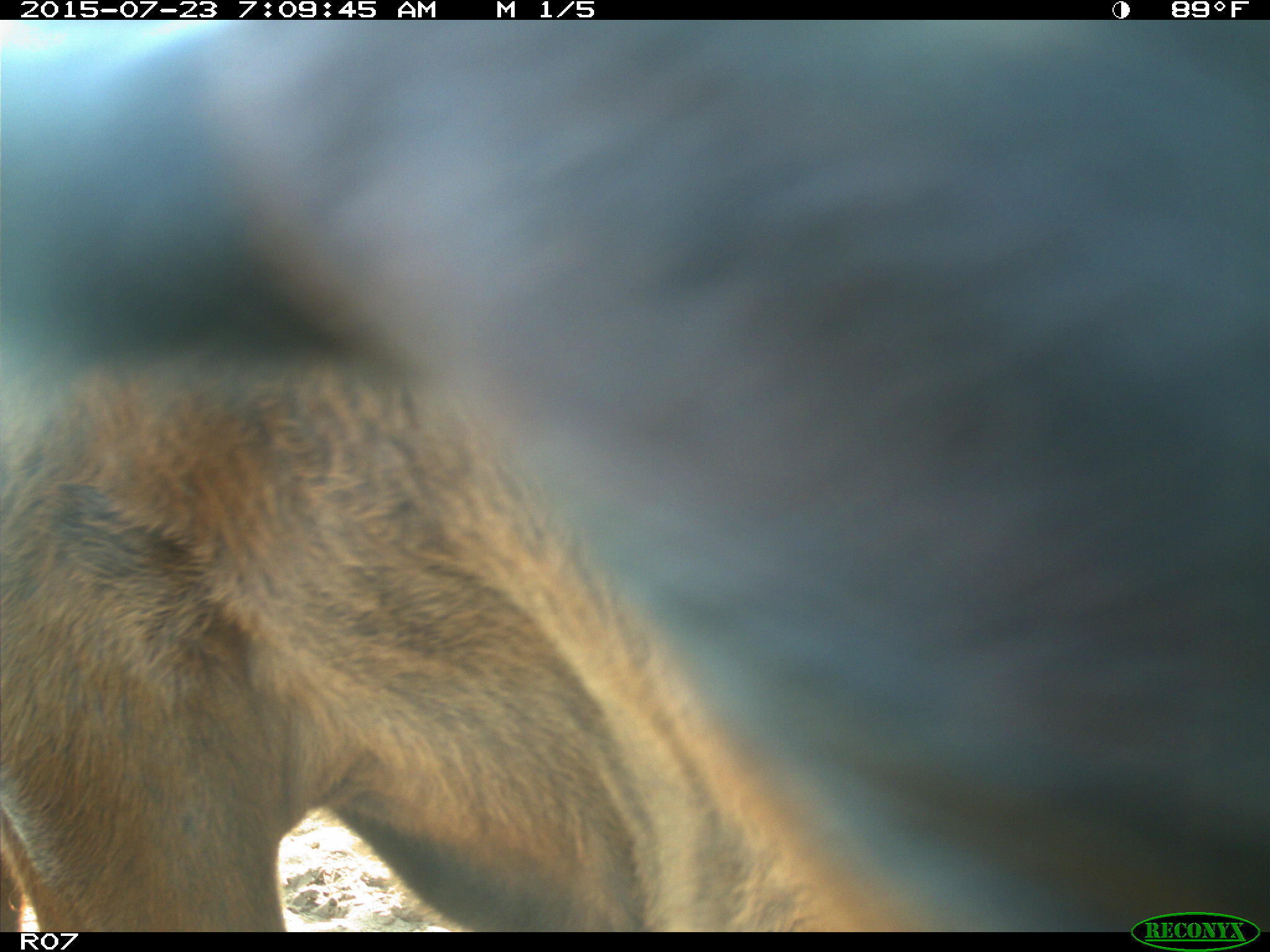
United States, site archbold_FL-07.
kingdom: Animalia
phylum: Chordata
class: Mammalia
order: Artiodactyla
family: Bovidae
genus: Bos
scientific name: Bos taurus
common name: domestic cow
Bos taurus (domestic cow).